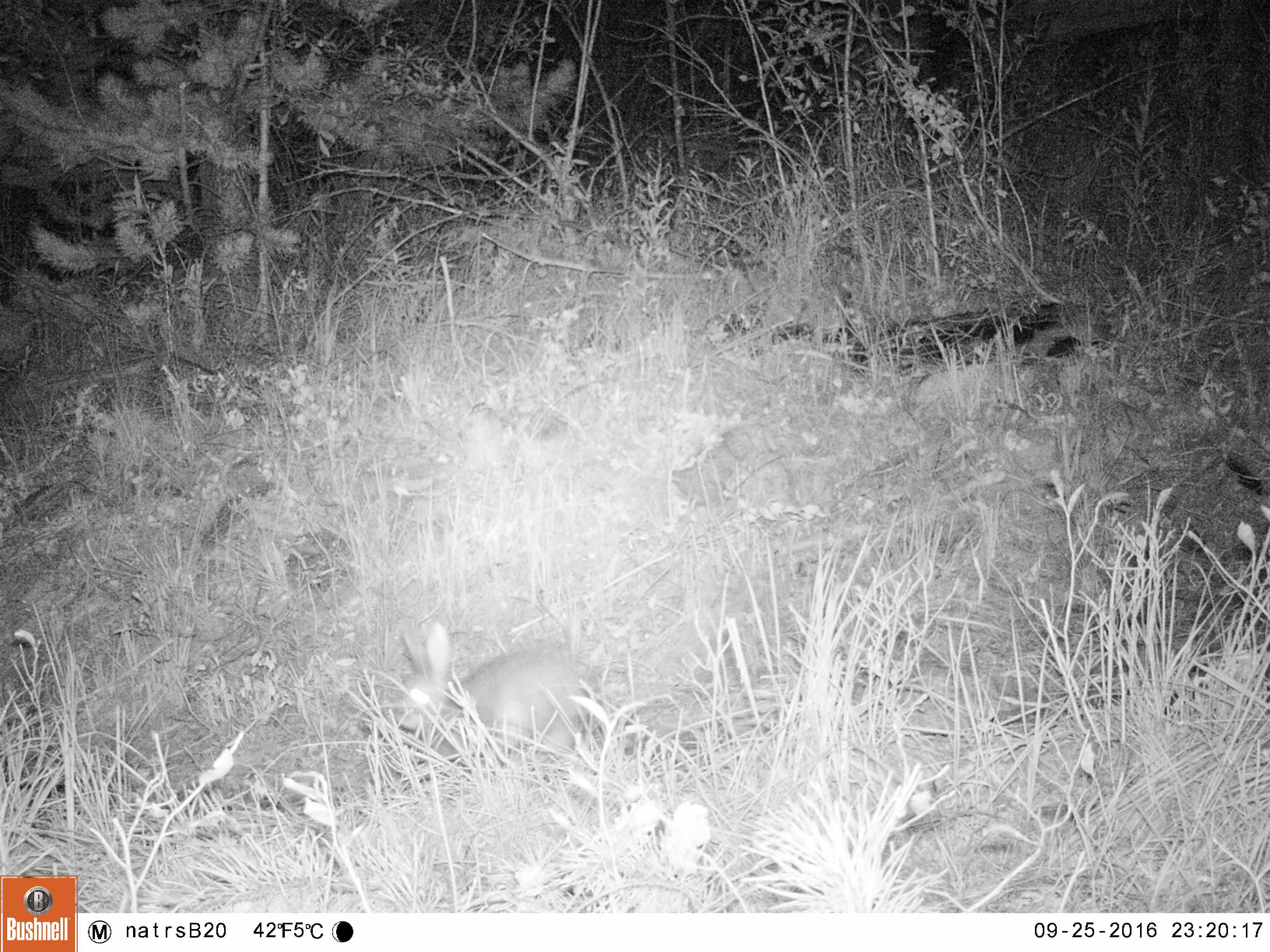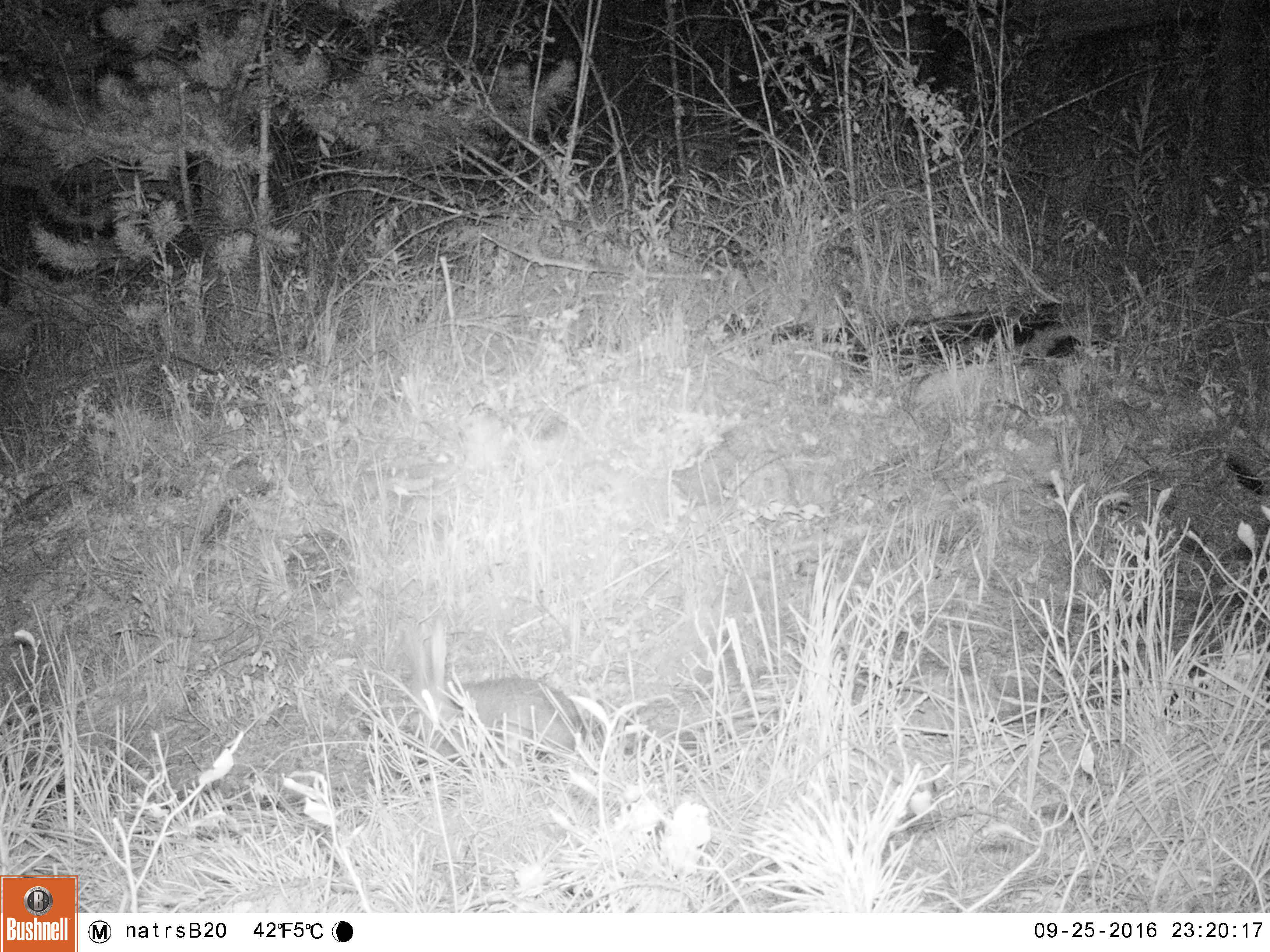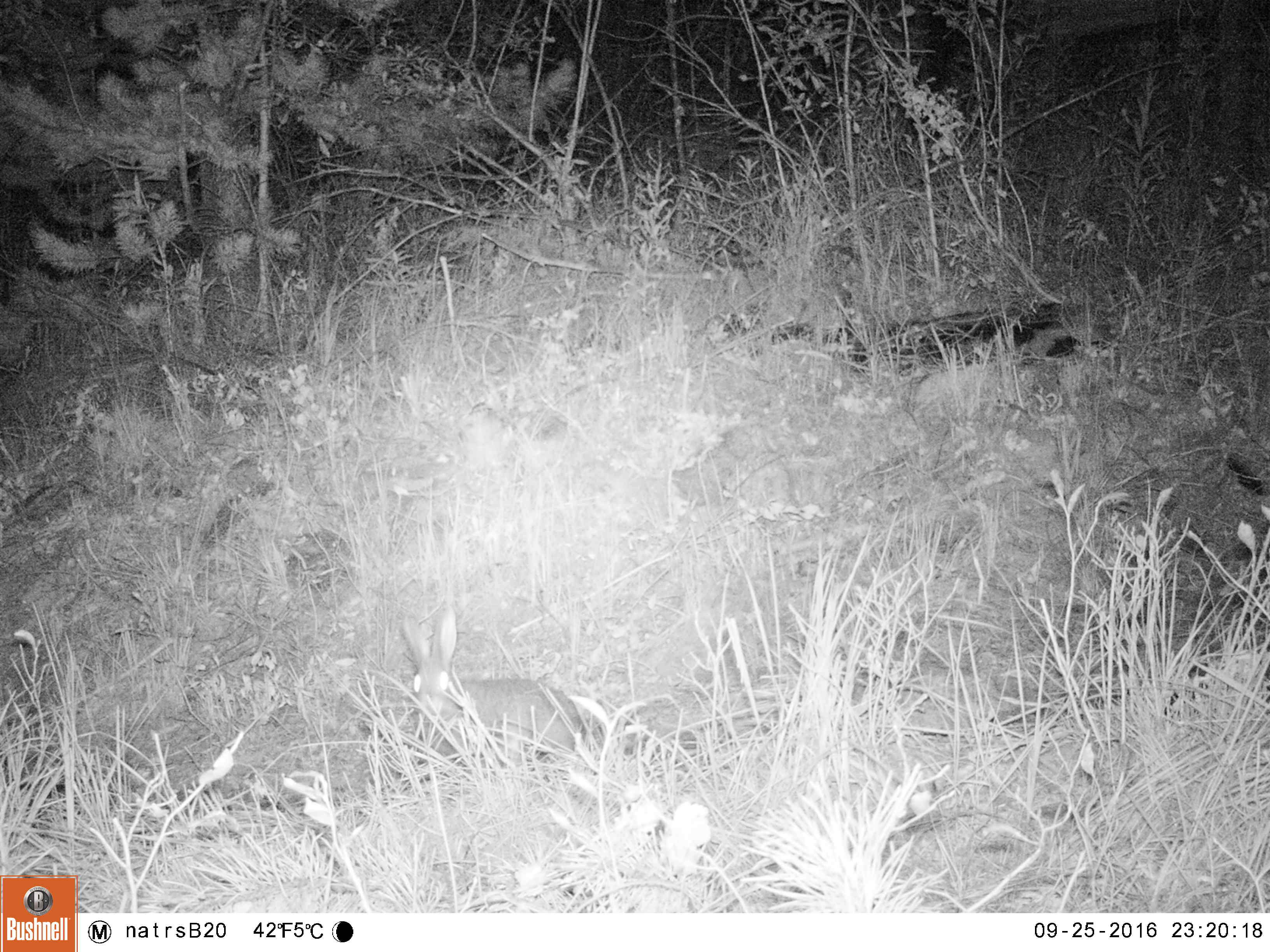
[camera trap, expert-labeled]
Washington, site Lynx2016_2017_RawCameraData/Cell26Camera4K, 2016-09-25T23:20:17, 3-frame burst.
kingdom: Animalia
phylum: Chordata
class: Mammalia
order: Lagomorpha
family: Leporidae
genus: Lepus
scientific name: Lepus americanus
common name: snowshoe hare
Lepus americanus (snowshoe hare). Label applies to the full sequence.